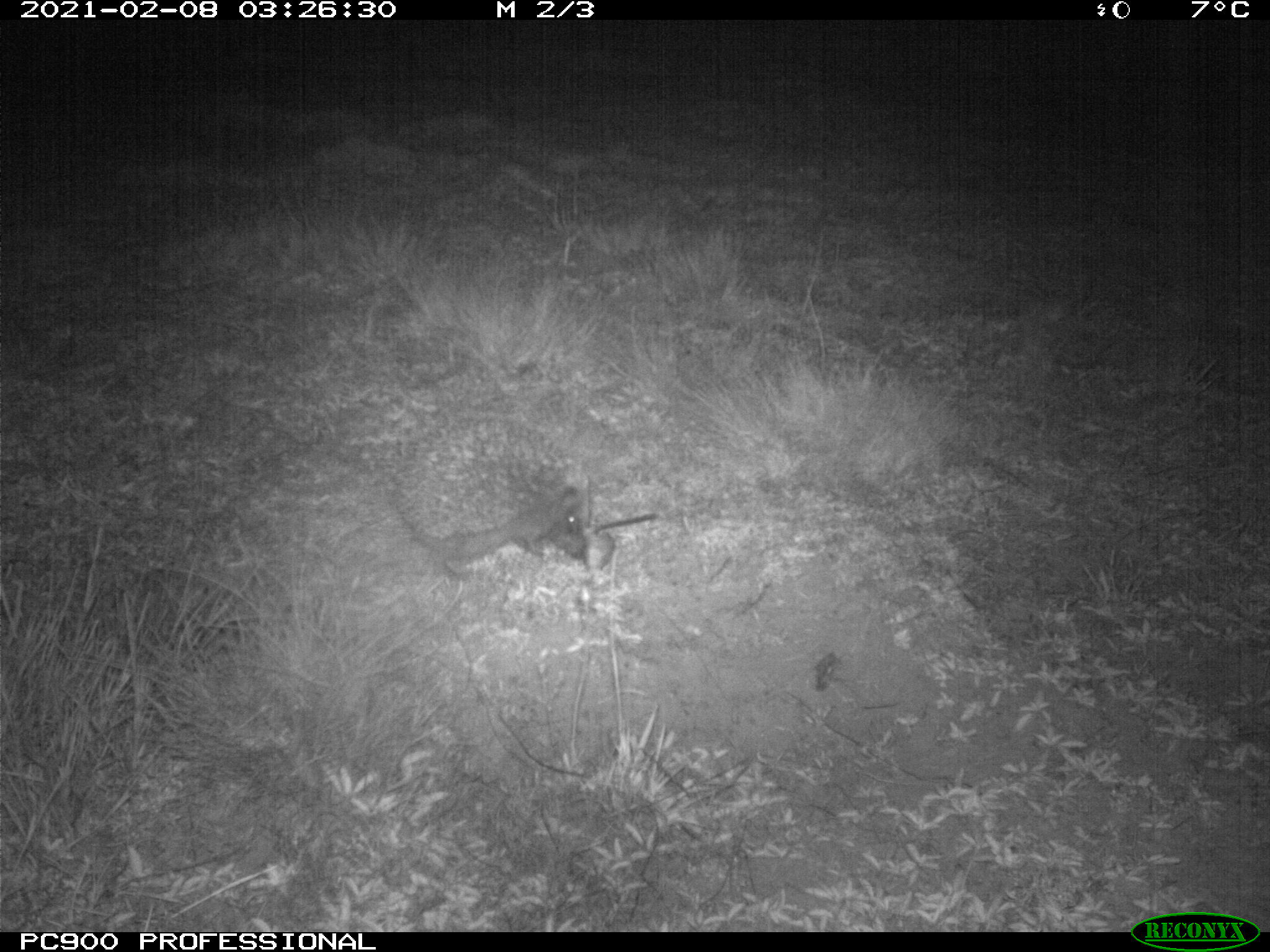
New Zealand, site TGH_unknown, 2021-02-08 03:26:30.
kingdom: Animalia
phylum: Chordata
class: Mammalia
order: Eulipotyphla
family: Erinaceidae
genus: Erinaceus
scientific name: Erinaceus europaeus europaeus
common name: european hedgehog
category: hedgehog